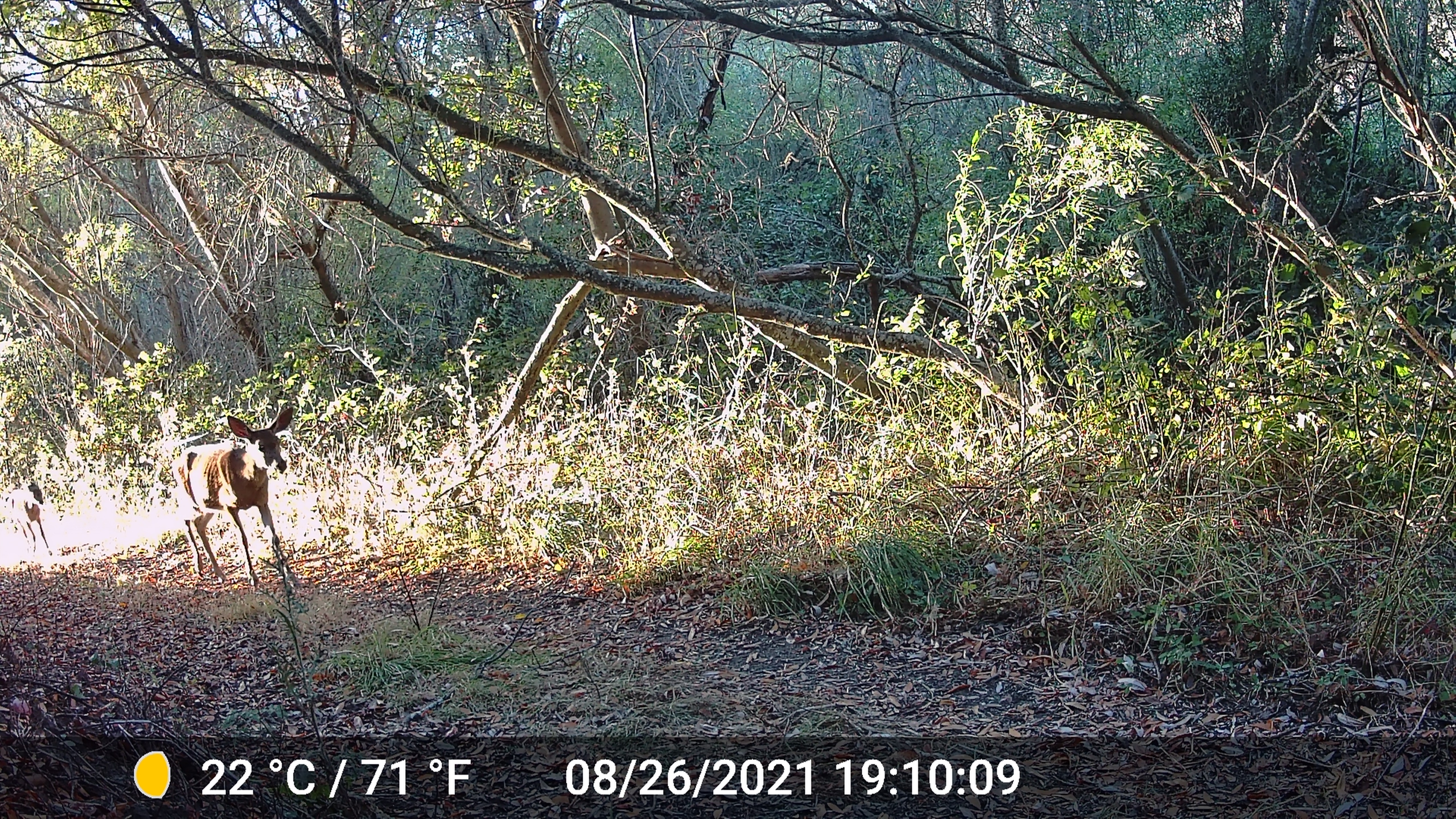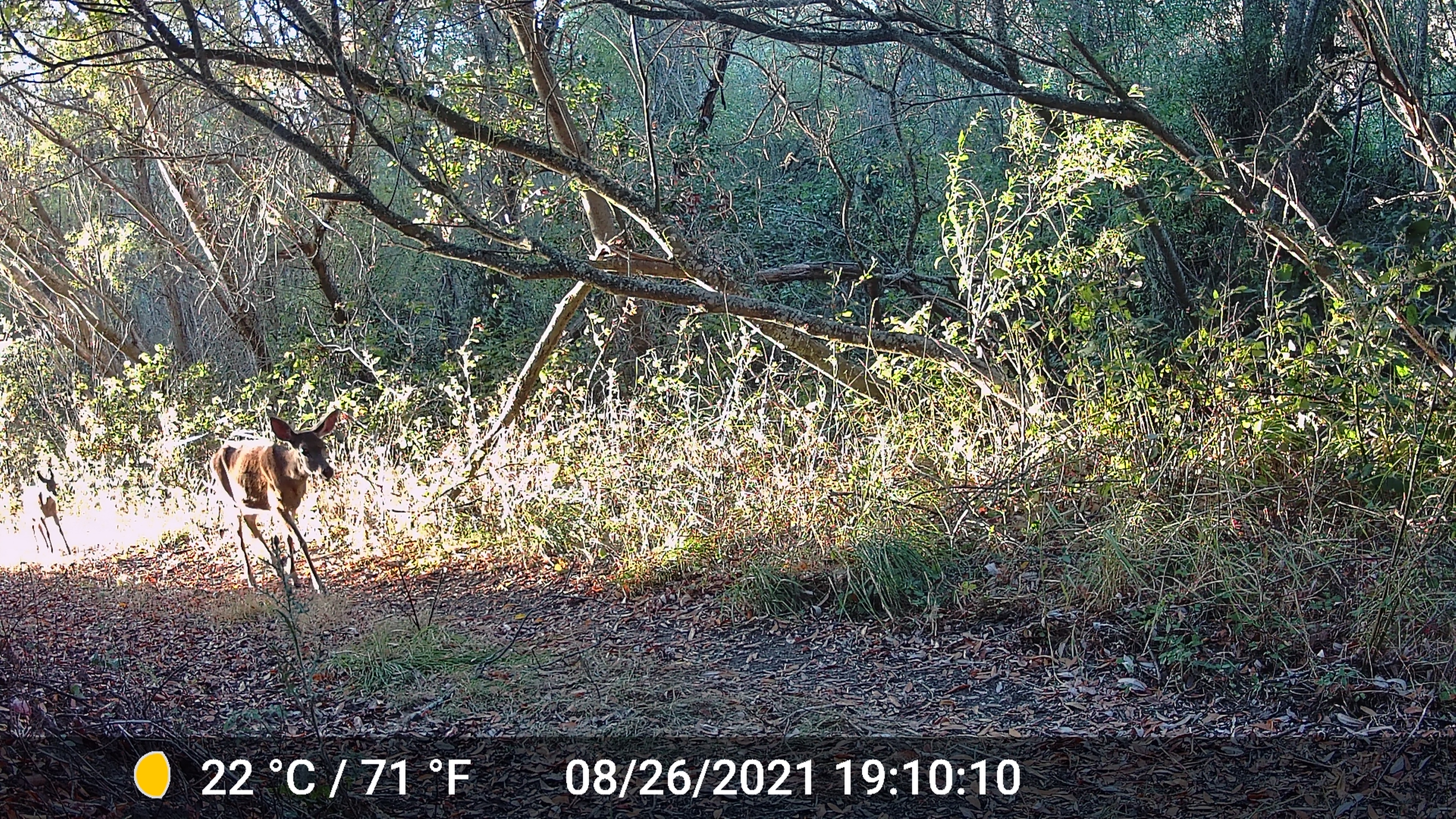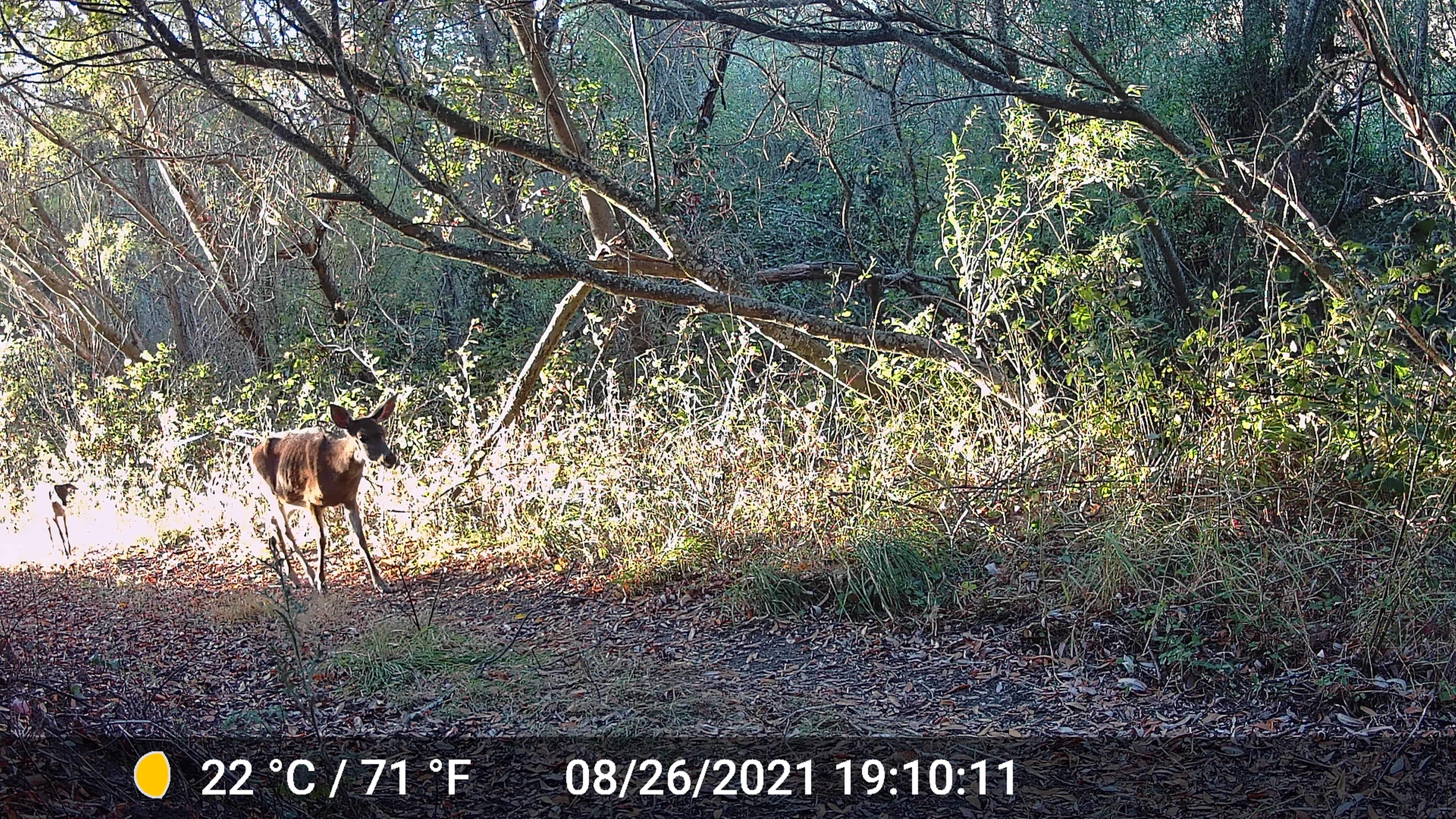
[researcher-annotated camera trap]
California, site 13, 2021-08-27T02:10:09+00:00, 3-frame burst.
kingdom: Animalia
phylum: Chordata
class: Mammalia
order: Artiodactyla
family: Cervidae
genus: Odocoileus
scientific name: Odocoileus hemionus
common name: mule deer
Mule deer (Odocoileus hemionus).